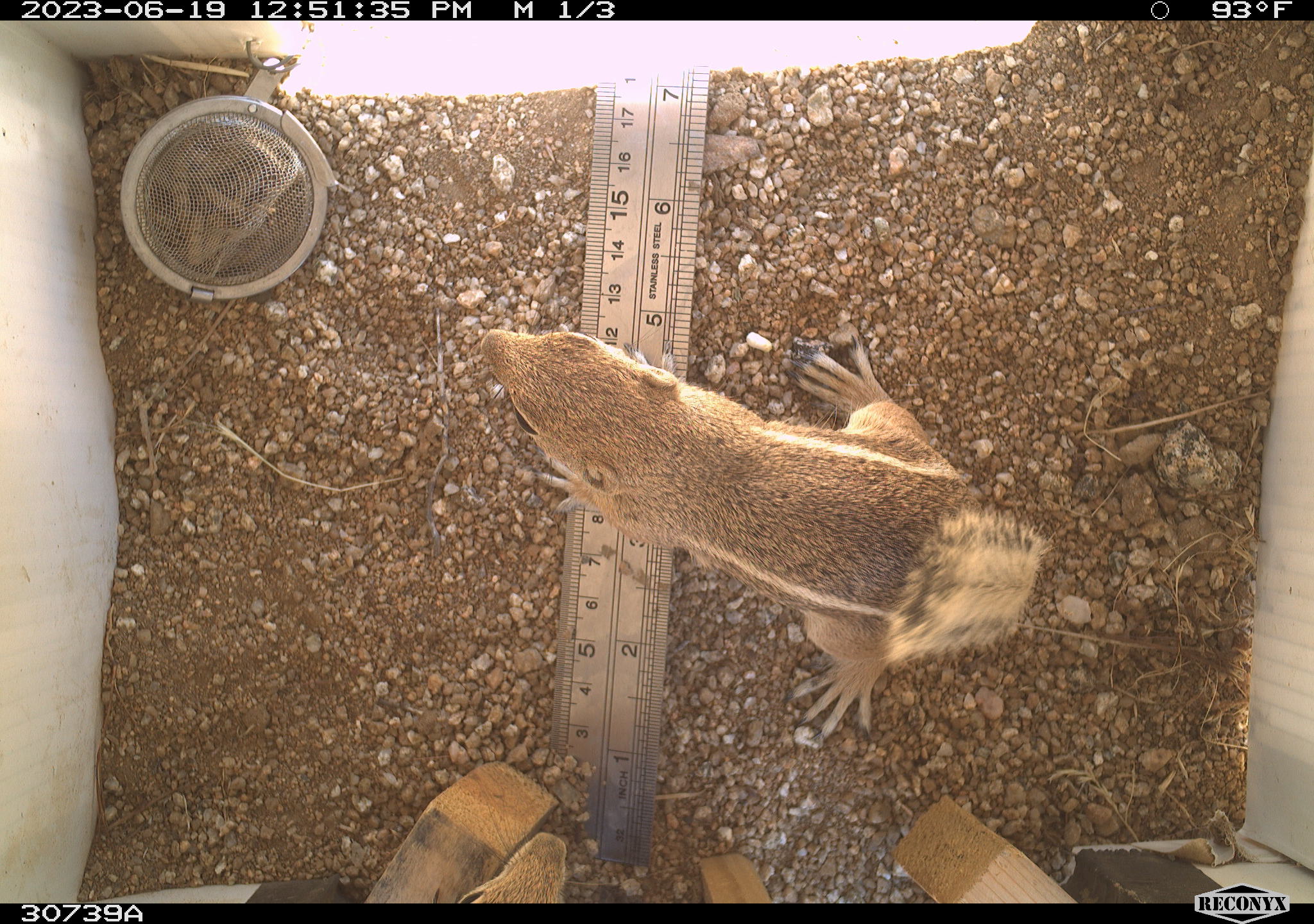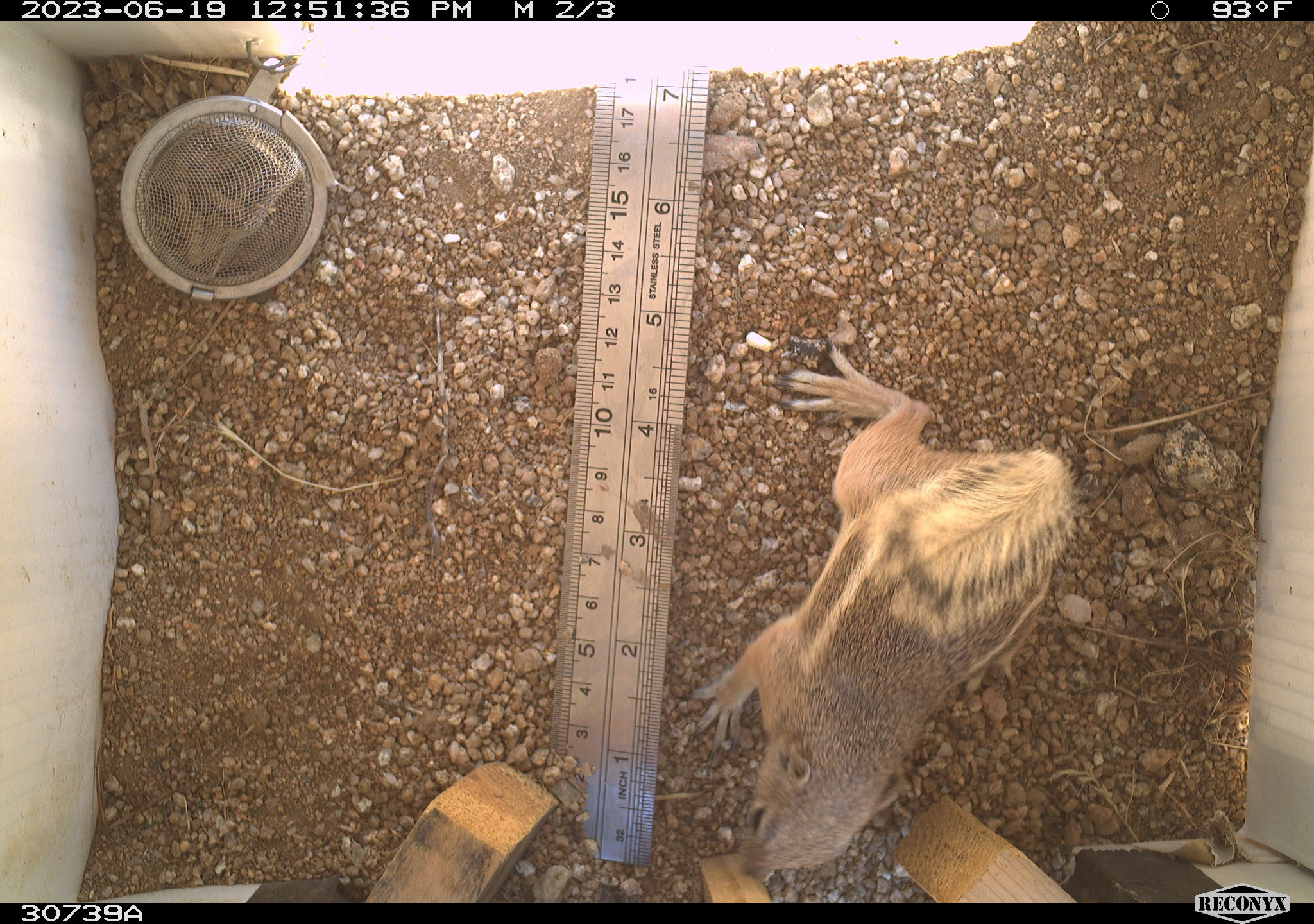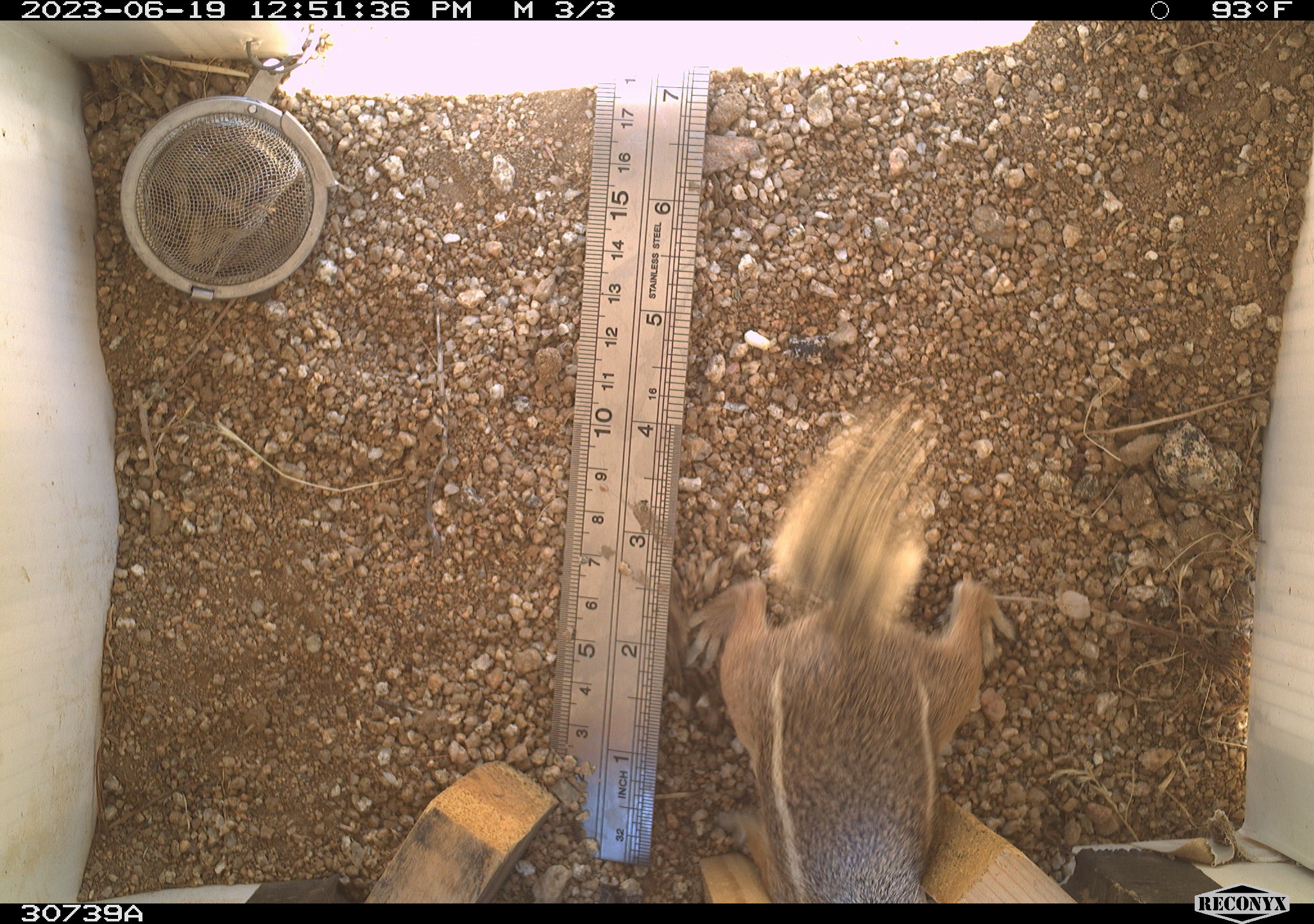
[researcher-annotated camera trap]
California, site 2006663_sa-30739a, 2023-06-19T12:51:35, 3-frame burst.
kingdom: Animalia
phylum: Chordata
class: Mammalia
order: Rodentia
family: Sciuridae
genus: Ammospermophilus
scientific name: Ammospermophilus leucurus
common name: white-tailed antelope squirrel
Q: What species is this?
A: White-tailed antelope squirrel (Ammospermophilus leucurus).